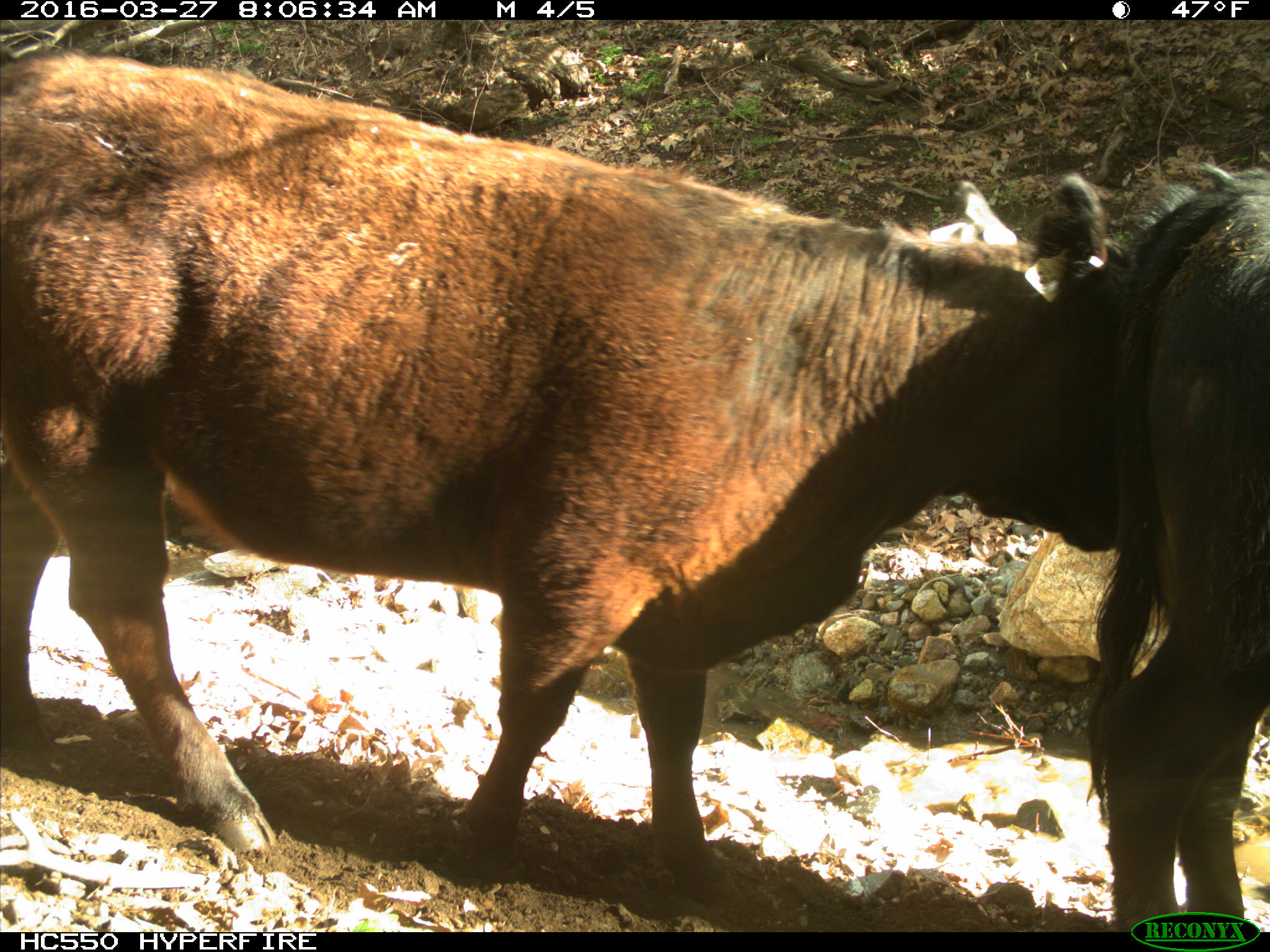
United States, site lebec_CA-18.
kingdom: Animalia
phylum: Chordata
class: Mammalia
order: Artiodactyla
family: Bovidae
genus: Bos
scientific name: Bos taurus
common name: domestic cow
Bos taurus (domestic cow).